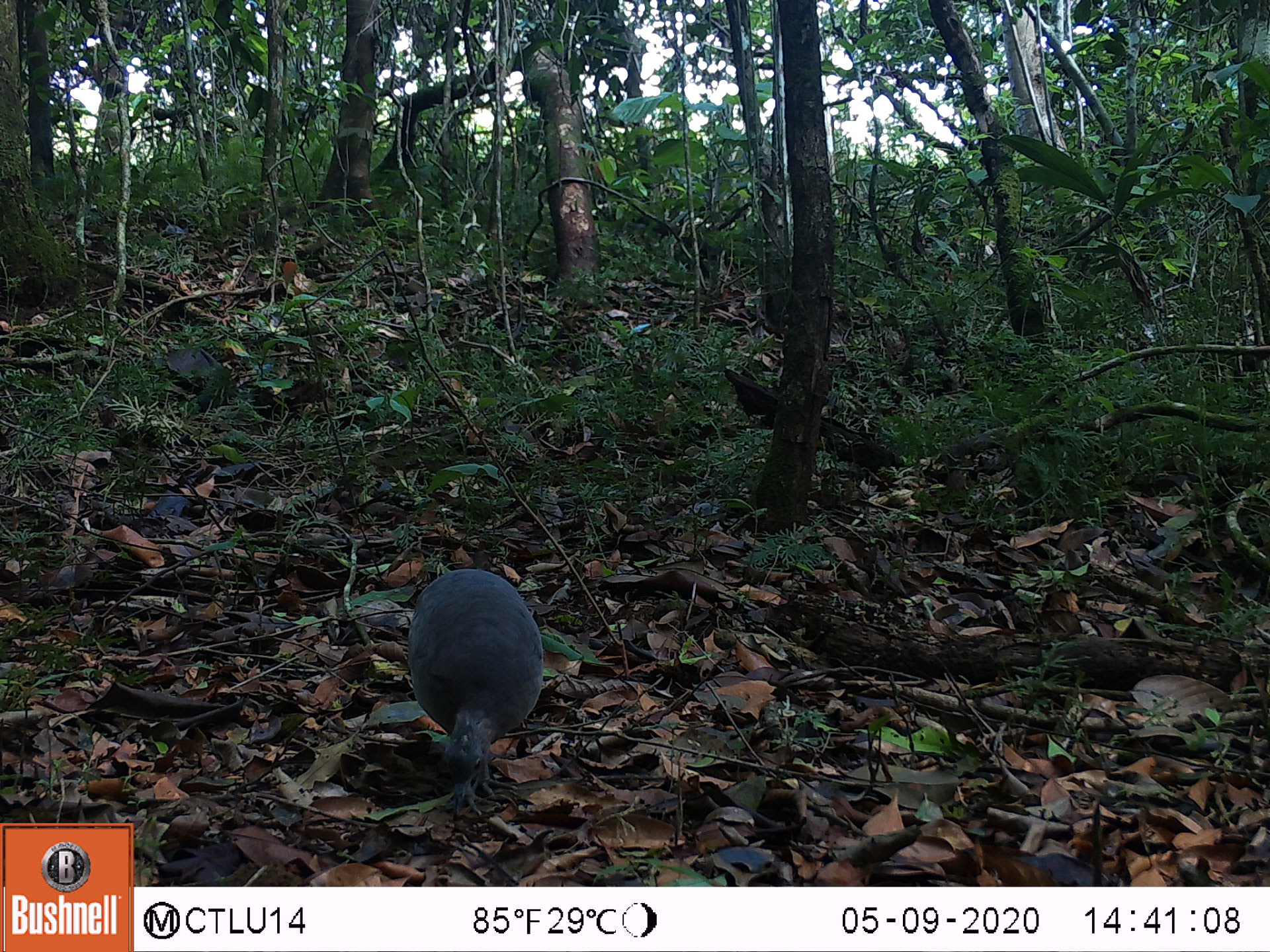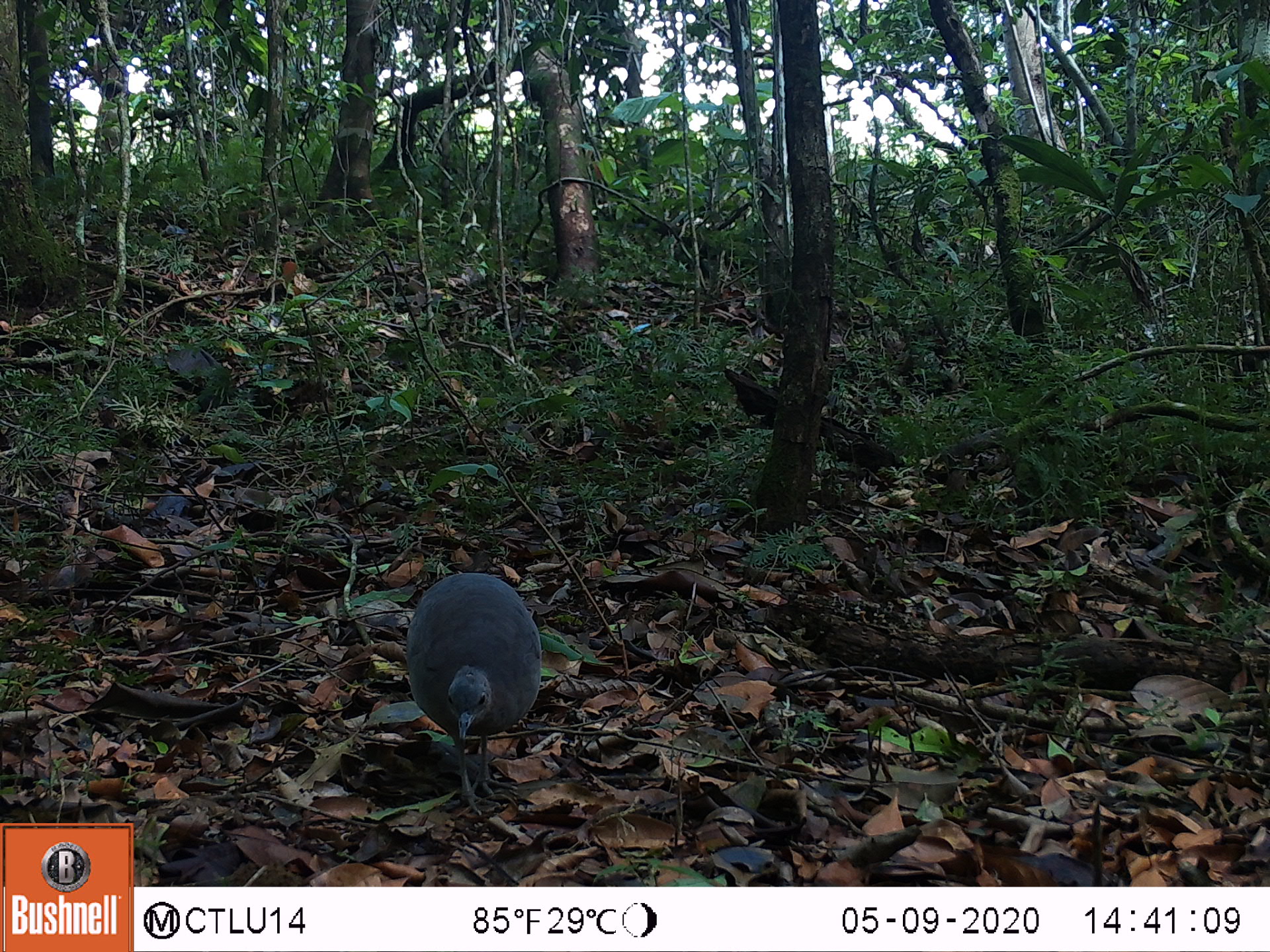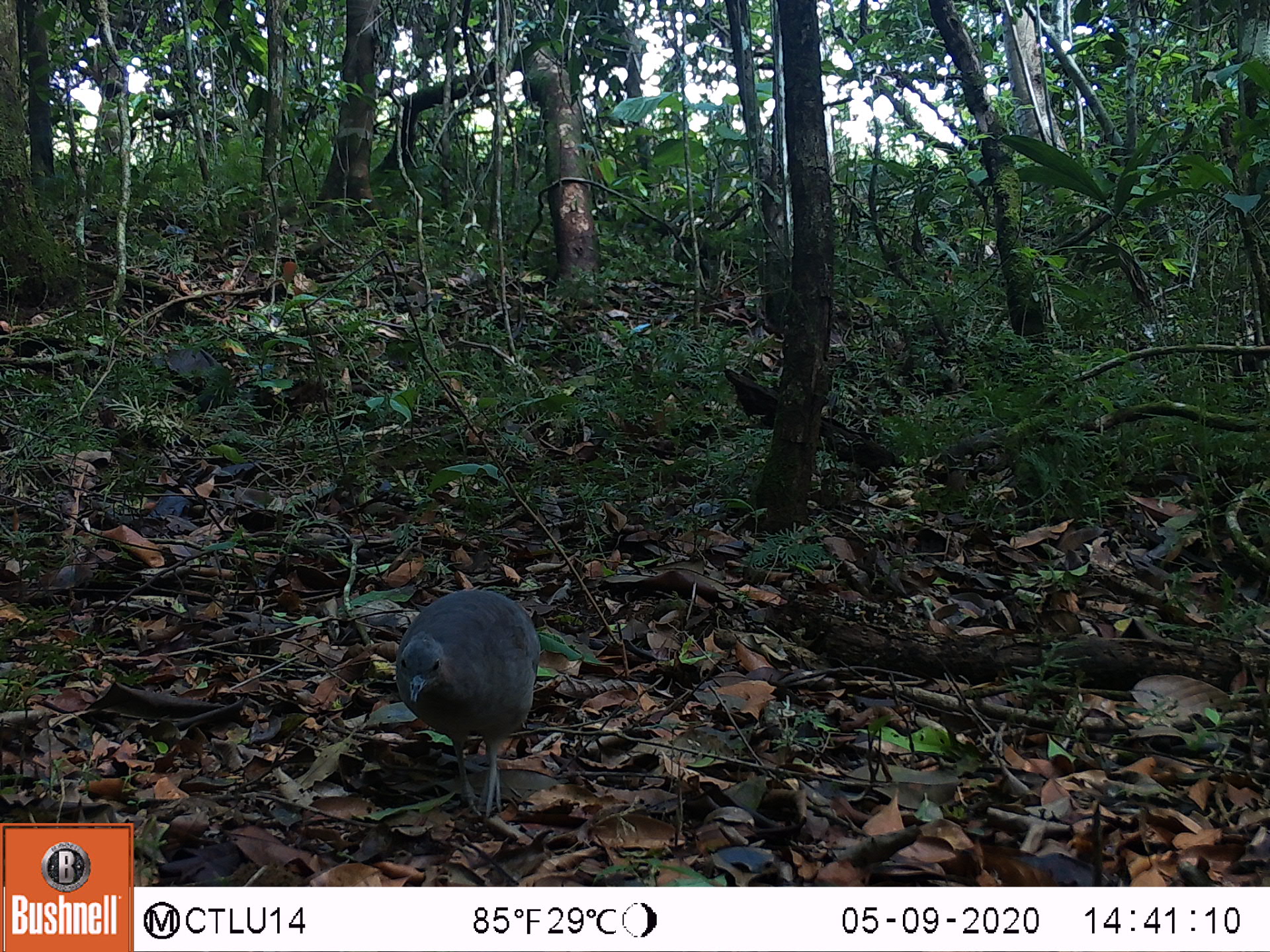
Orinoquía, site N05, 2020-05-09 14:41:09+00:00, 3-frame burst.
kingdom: Animalia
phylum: Chordata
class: Aves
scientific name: Aves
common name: bird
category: unknown bird